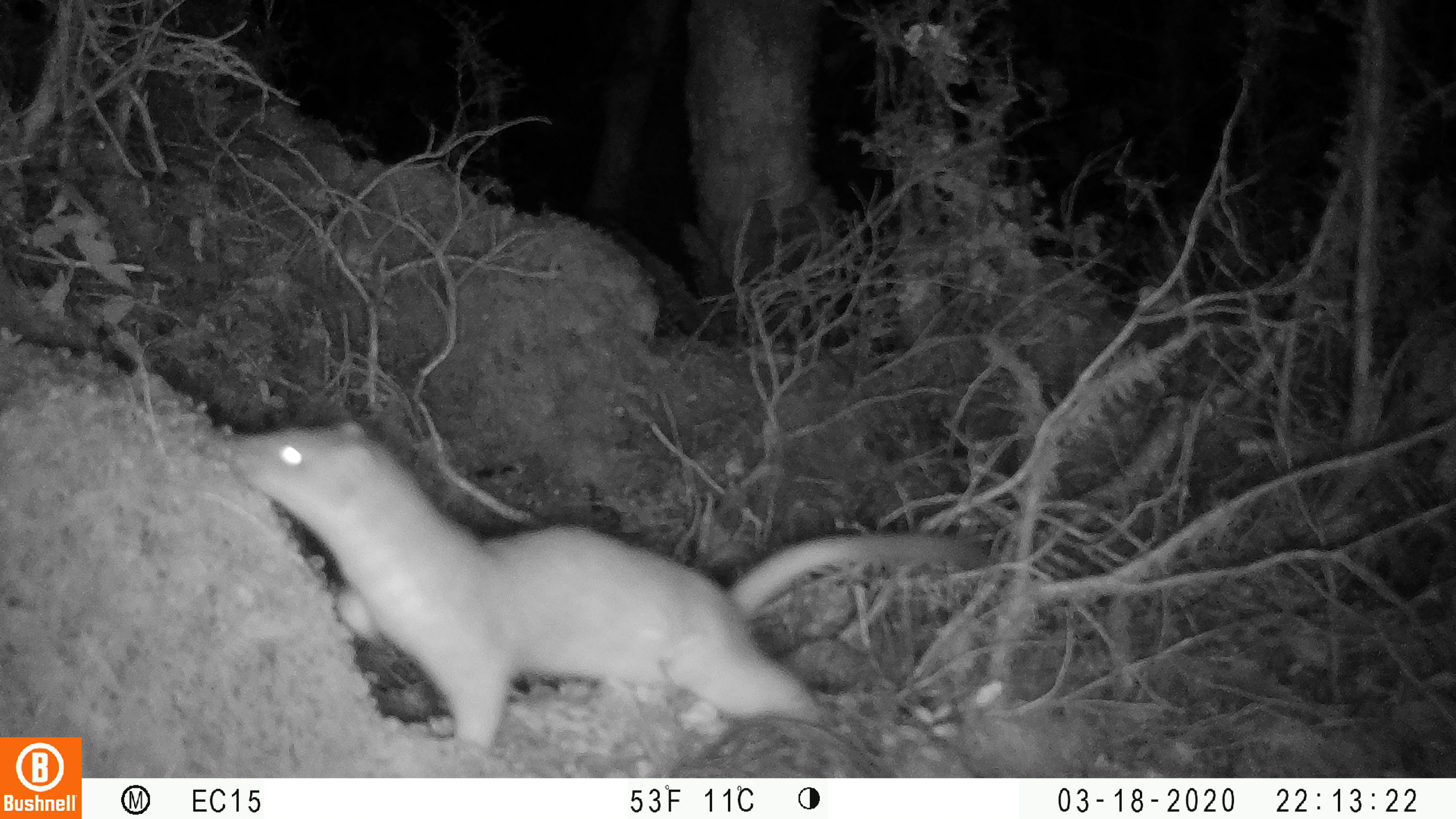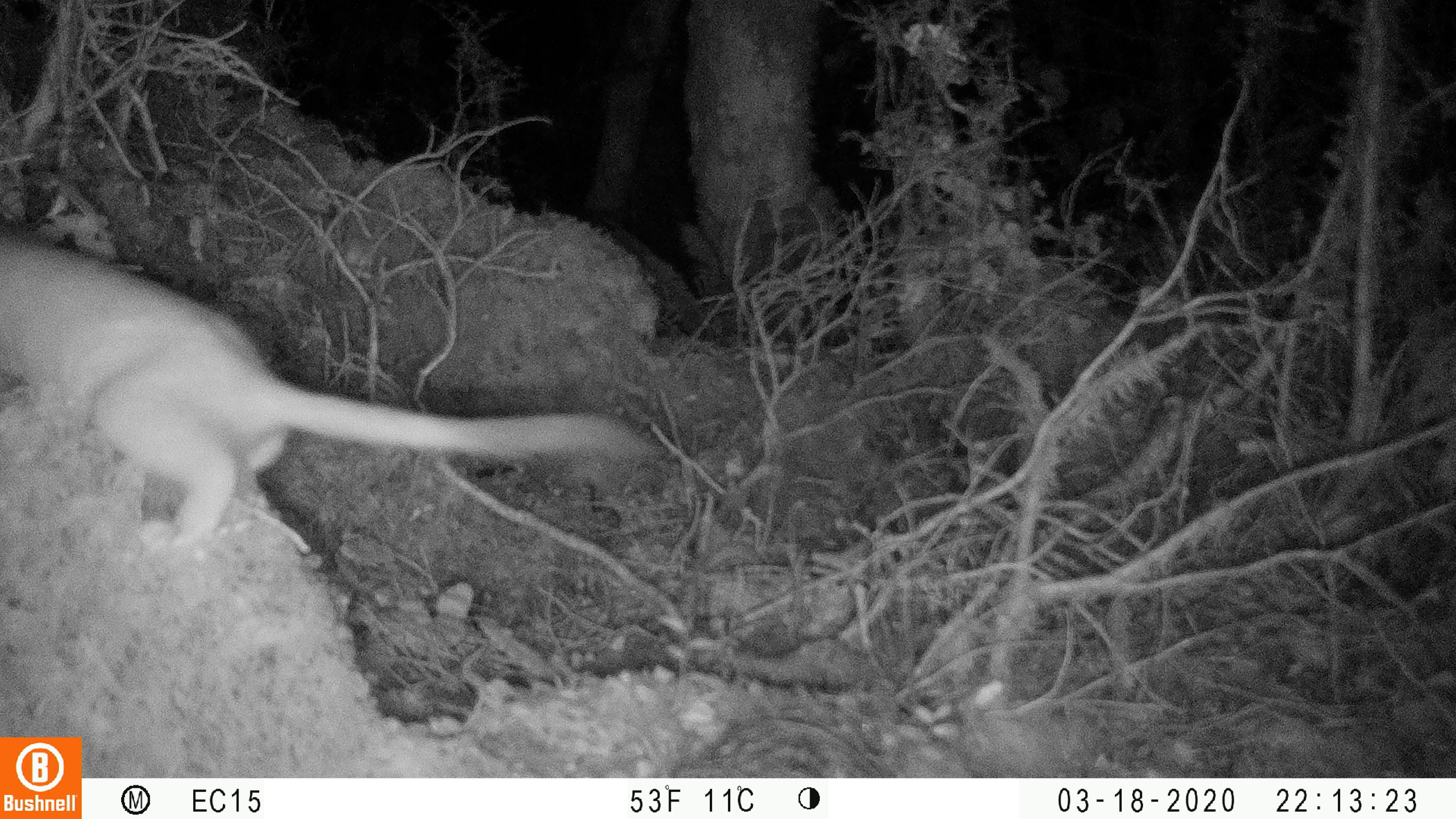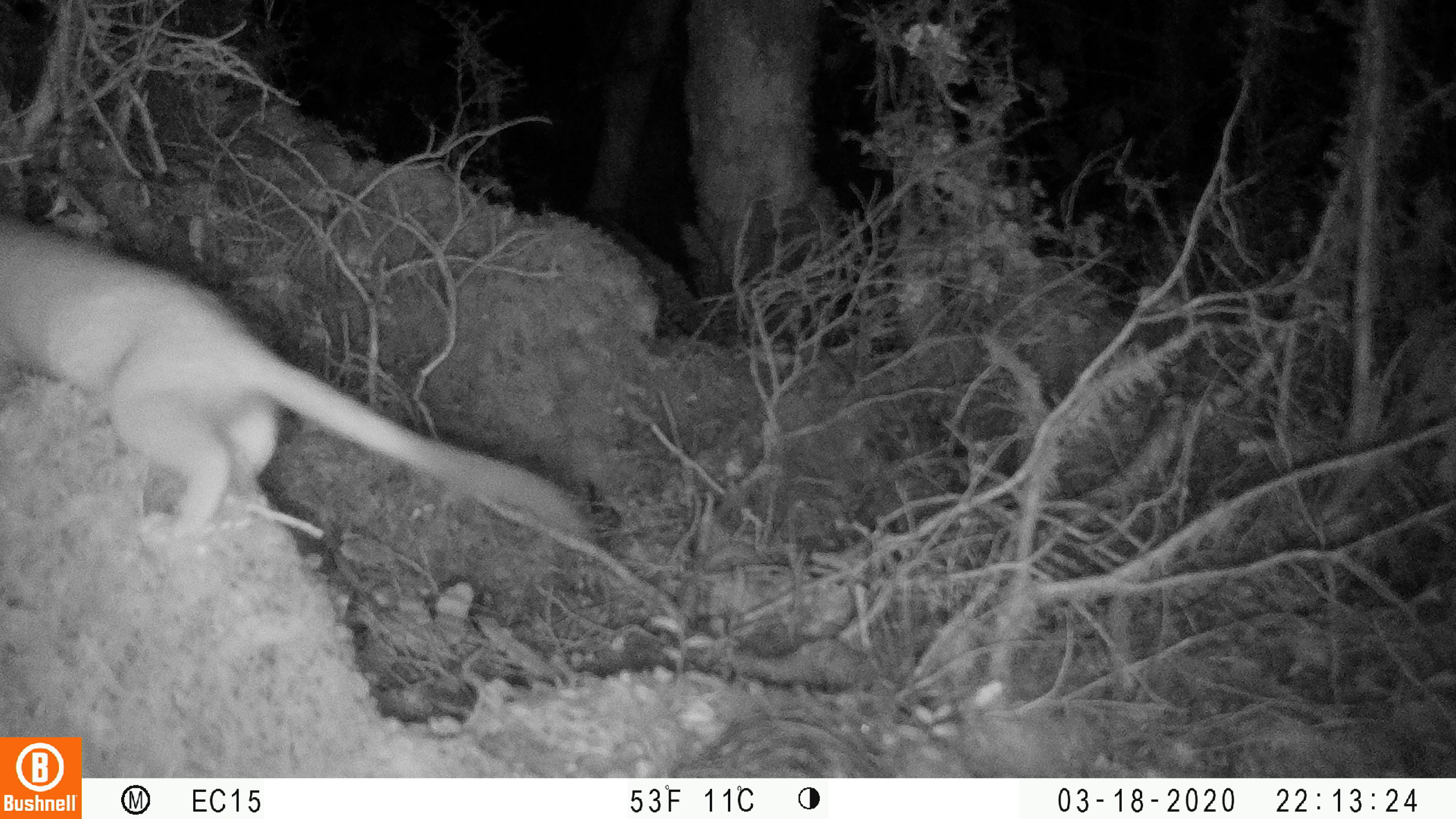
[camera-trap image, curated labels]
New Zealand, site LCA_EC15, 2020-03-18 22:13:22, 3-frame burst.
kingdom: Animalia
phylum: Chordata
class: Mammalia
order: Carnivora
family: Mustelidae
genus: Mustela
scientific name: Mustela erminea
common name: stoat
Stoat (Mustela erminea).